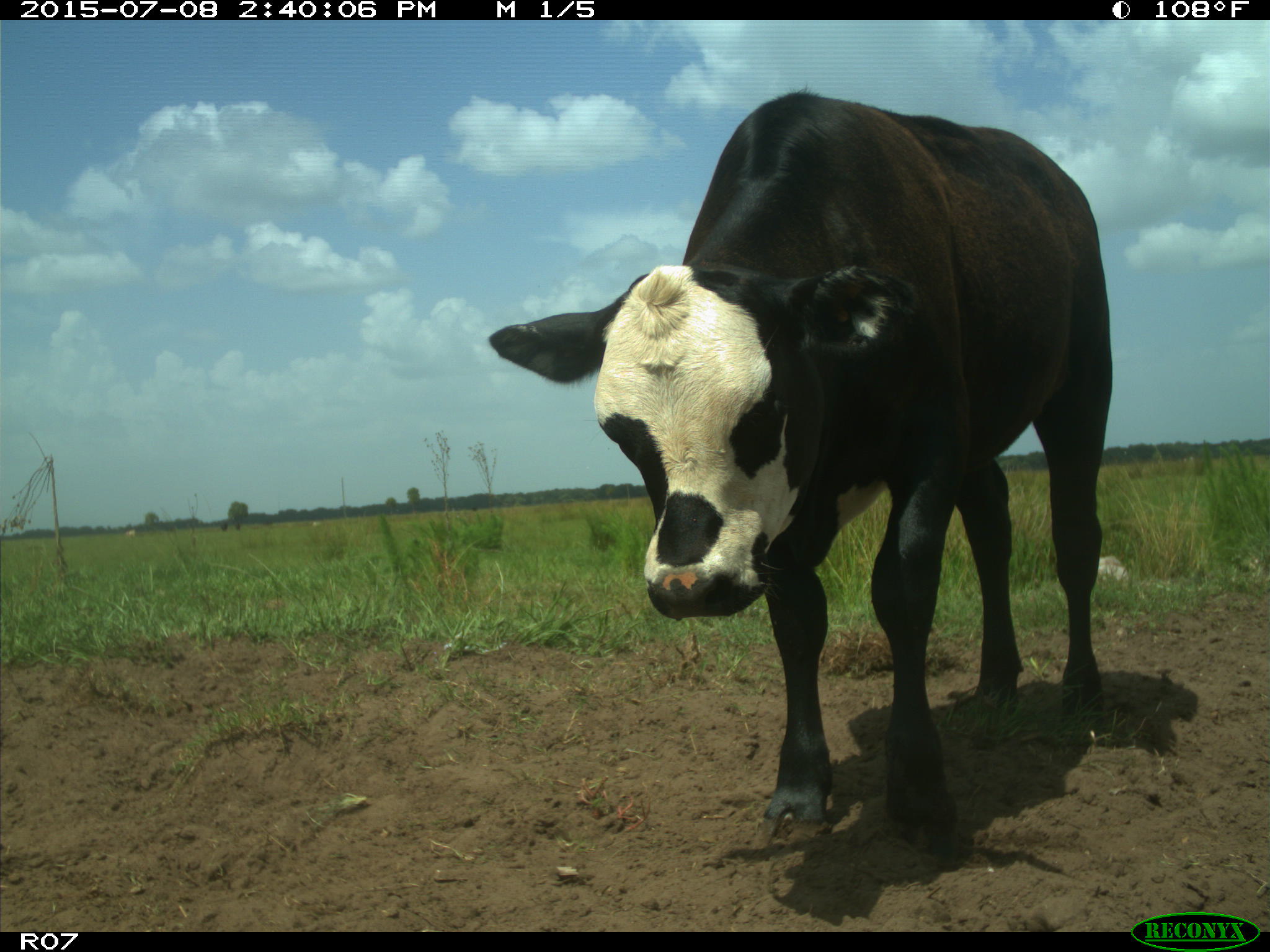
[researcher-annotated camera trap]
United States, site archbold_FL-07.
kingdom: Animalia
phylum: Chordata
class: Mammalia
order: Artiodactyla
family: Bovidae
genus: Bos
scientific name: Bos taurus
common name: domestic cow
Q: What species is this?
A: Bos taurus (domestic cow).